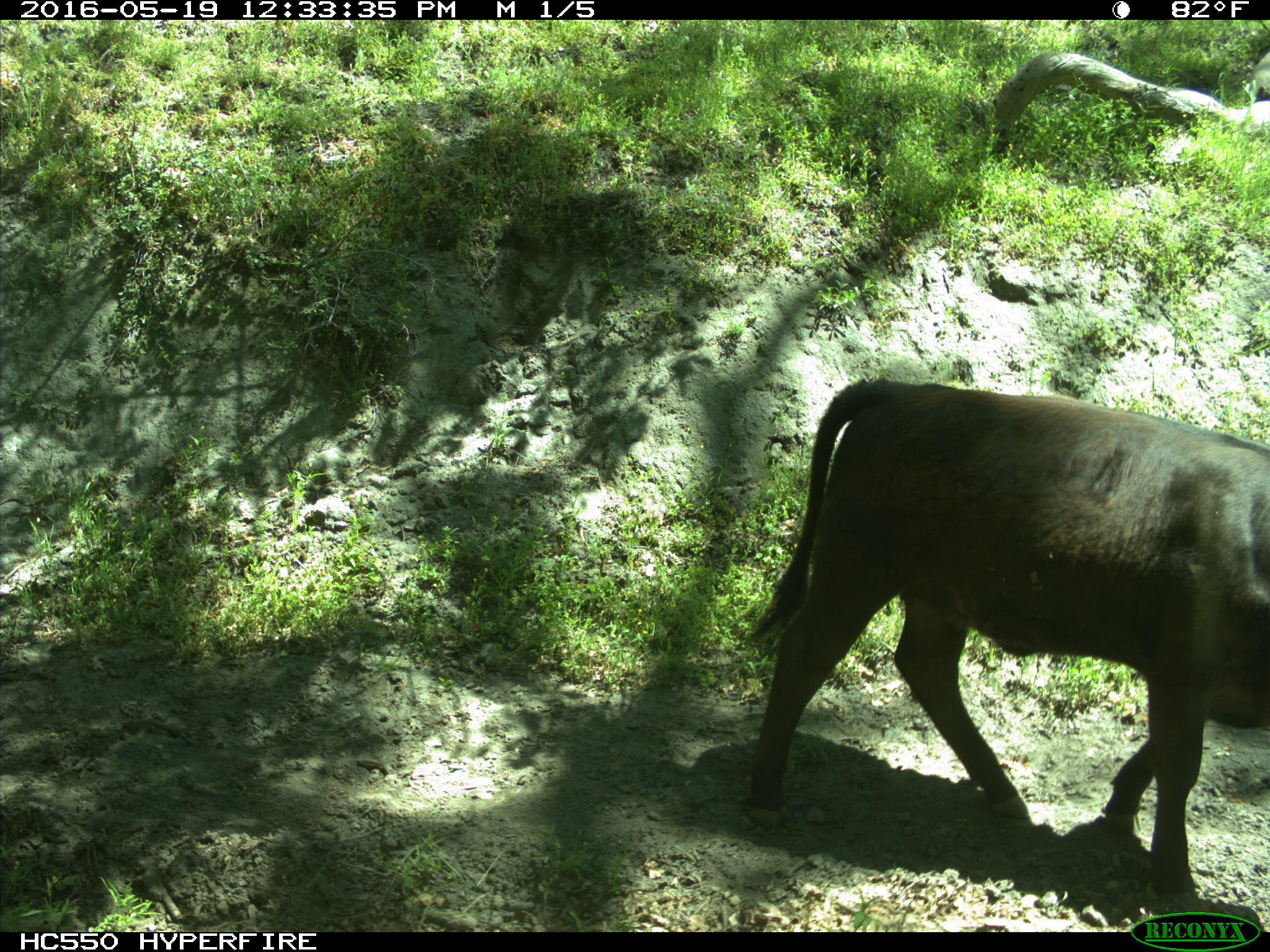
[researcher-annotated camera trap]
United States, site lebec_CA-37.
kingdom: Animalia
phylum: Chordata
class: Mammalia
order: Artiodactyla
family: Bovidae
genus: Bos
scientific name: Bos taurus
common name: domestic cow